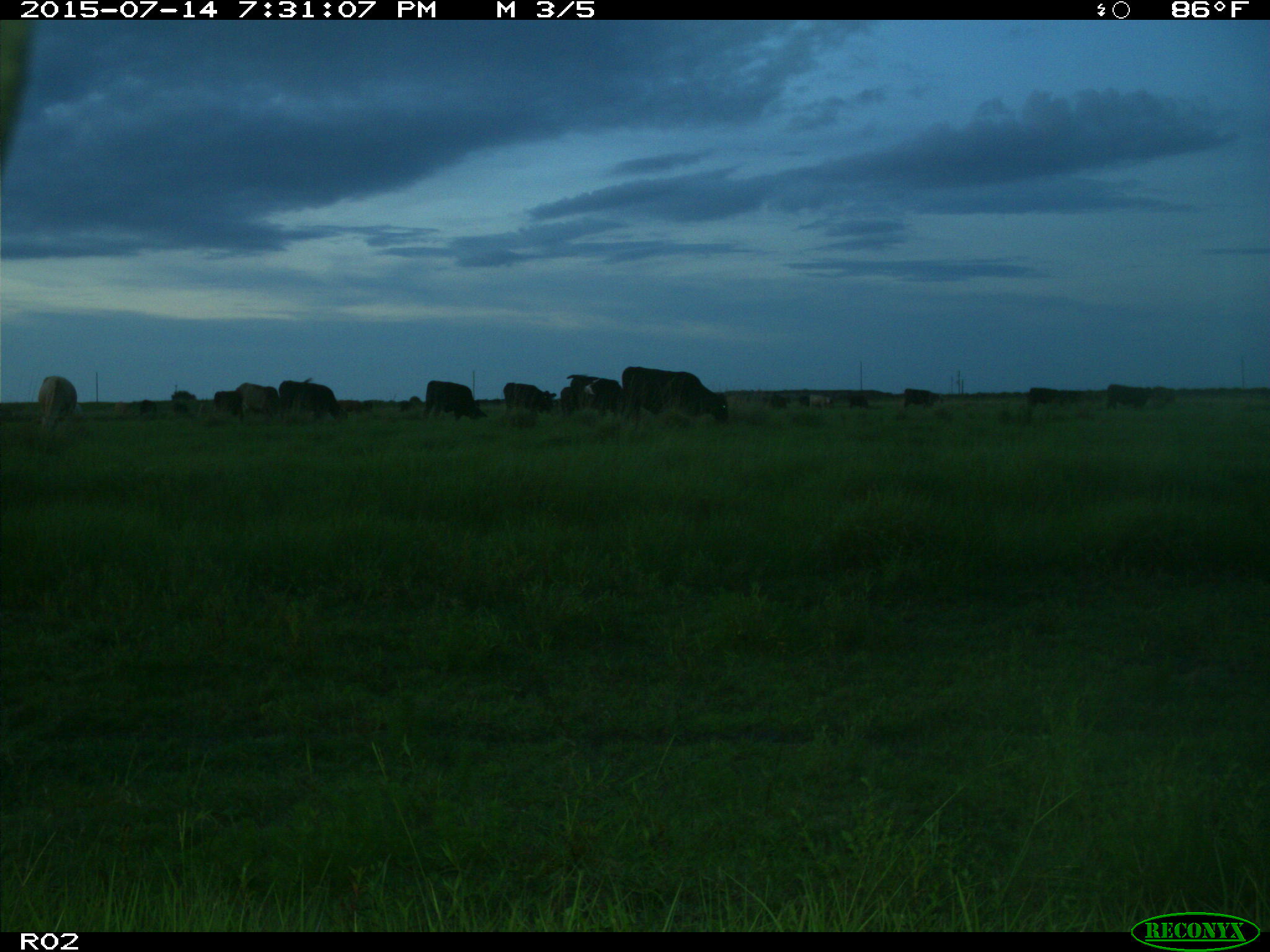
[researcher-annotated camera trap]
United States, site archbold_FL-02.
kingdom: Animalia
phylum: Chordata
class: Mammalia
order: Artiodactyla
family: Bovidae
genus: Bos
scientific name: Bos taurus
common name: domestic cow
Bos taurus (domestic cow).